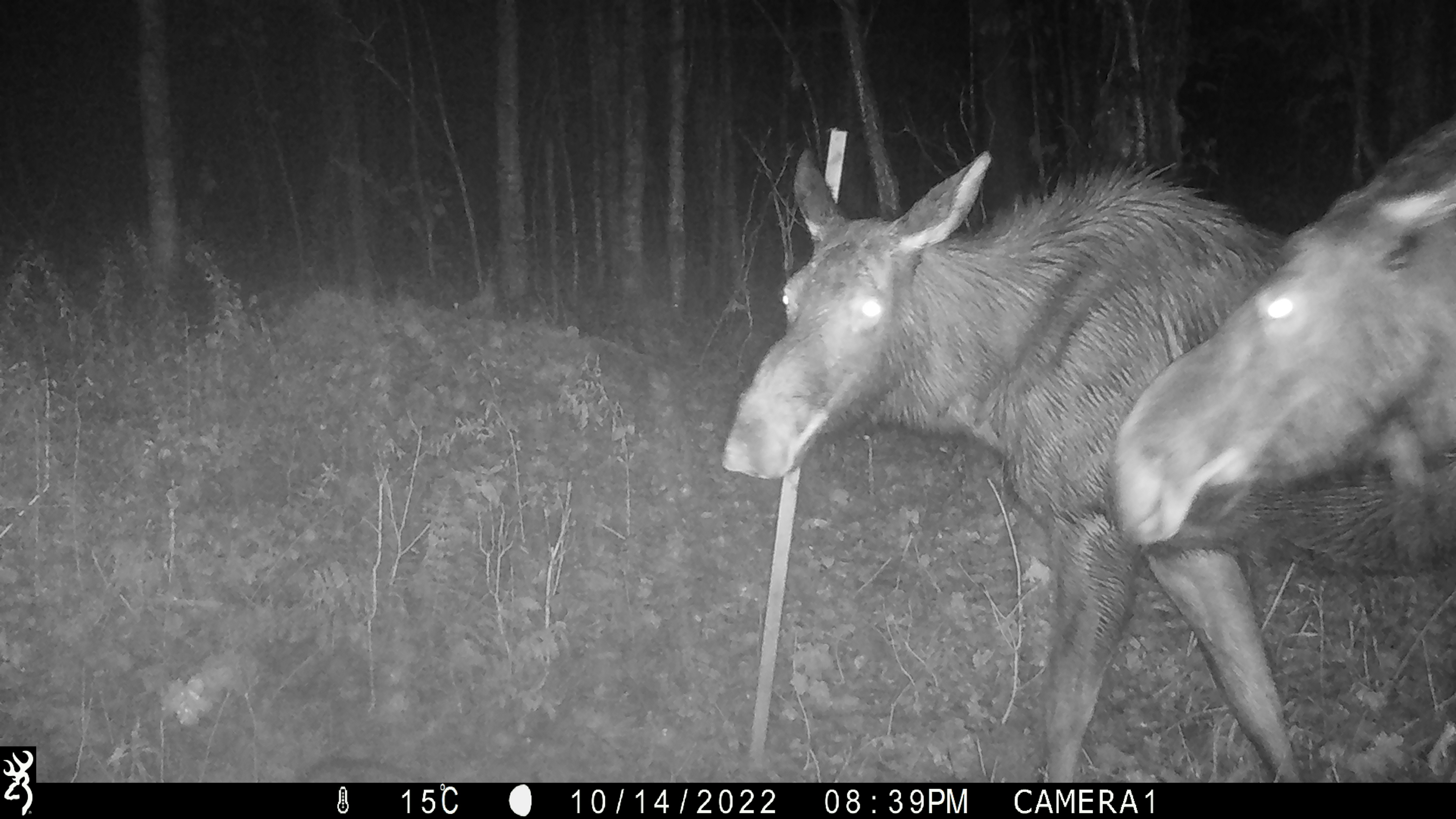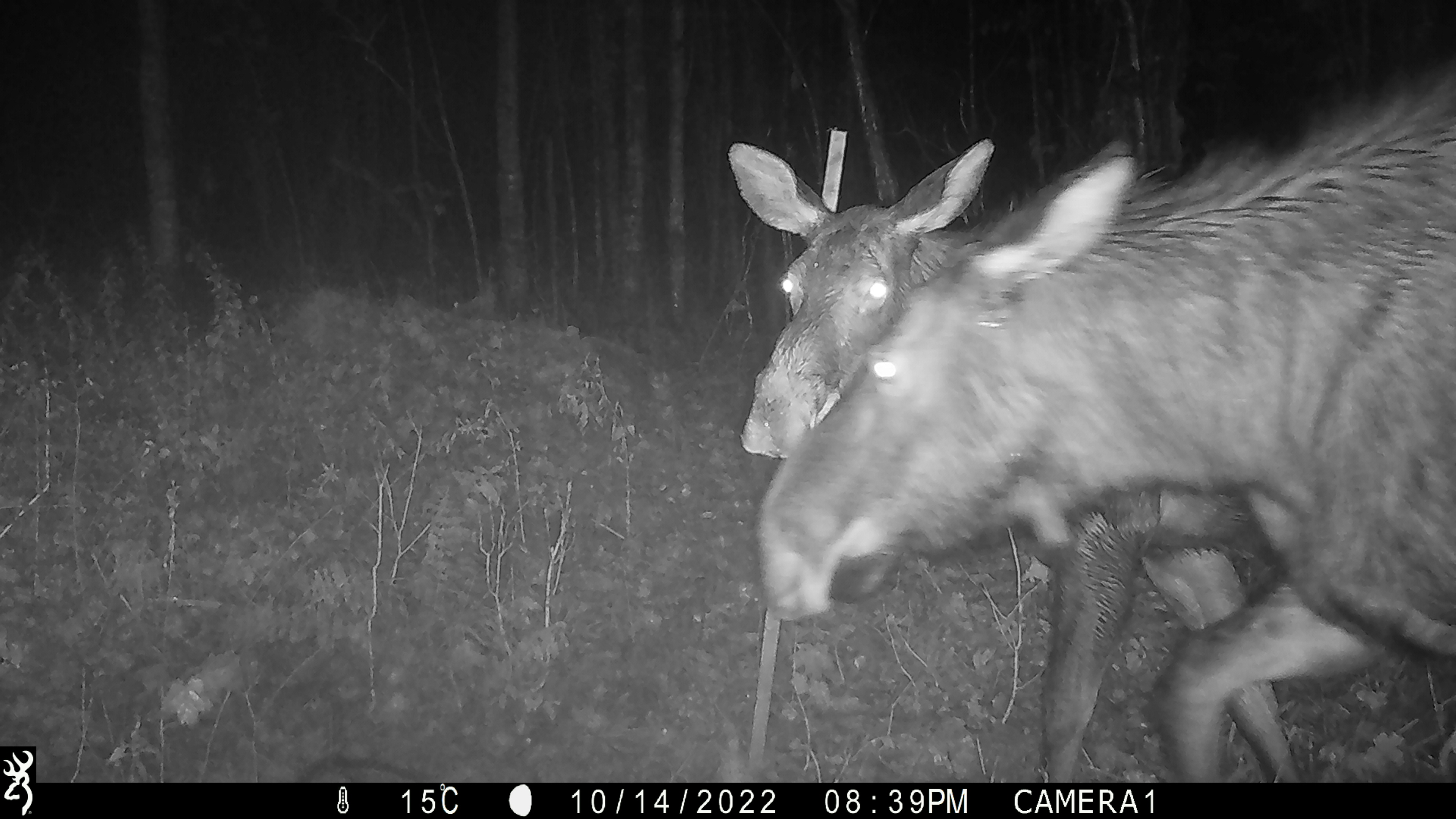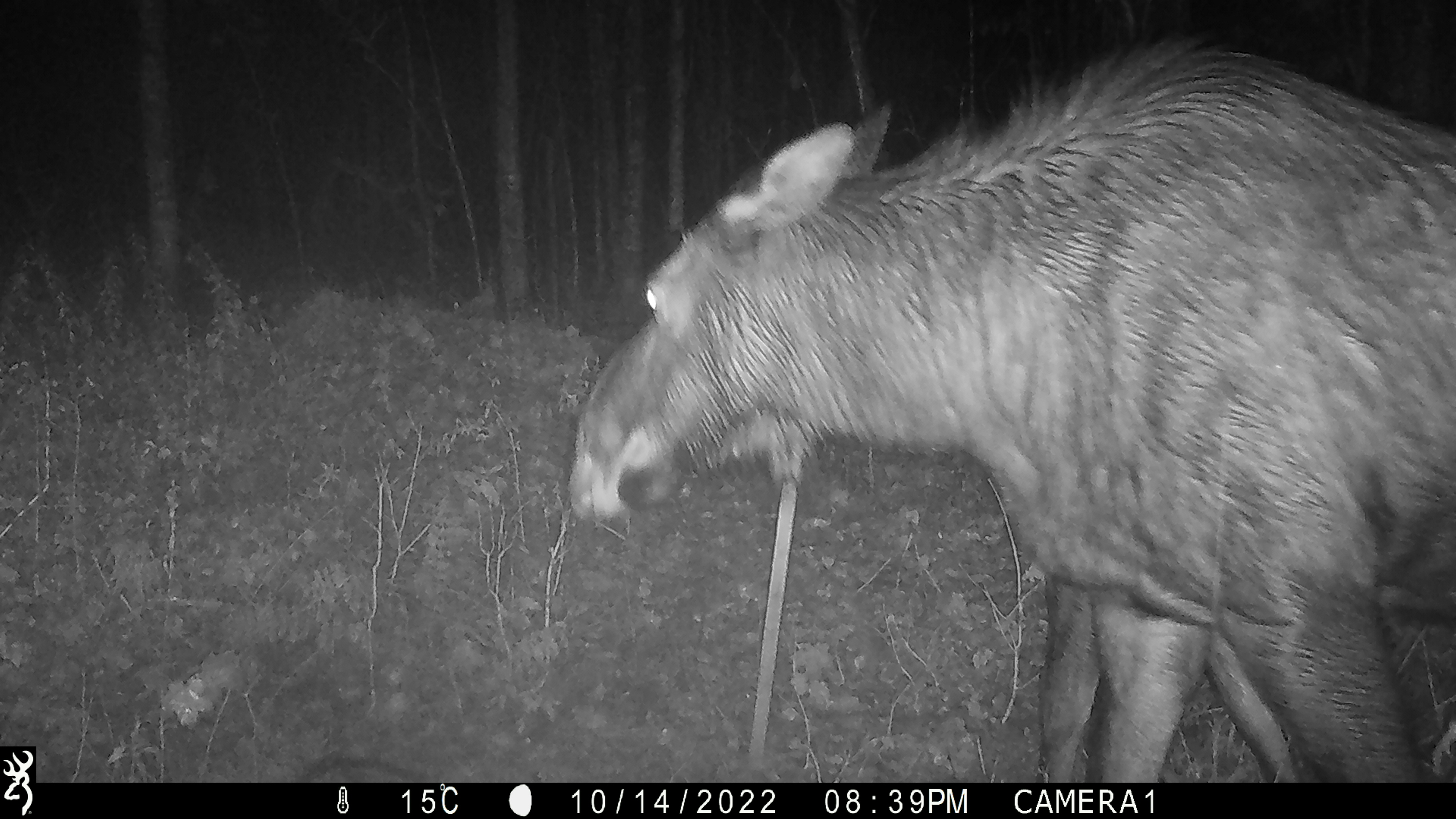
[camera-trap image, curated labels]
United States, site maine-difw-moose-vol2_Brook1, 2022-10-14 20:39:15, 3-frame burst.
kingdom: Animalia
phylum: Chordata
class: Mammalia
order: Artiodactyla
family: Cervidae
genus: Alces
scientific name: Alces alces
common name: moose